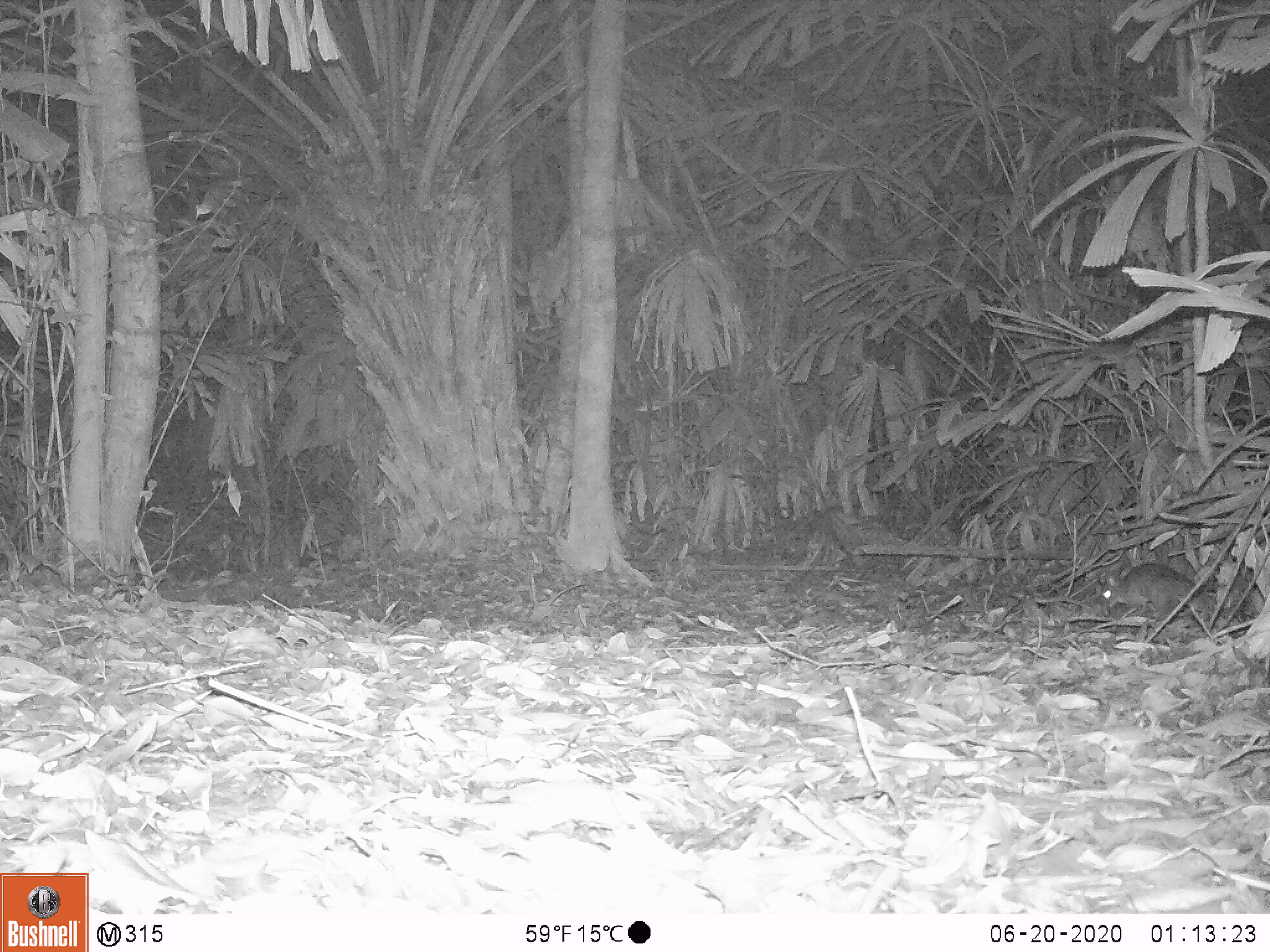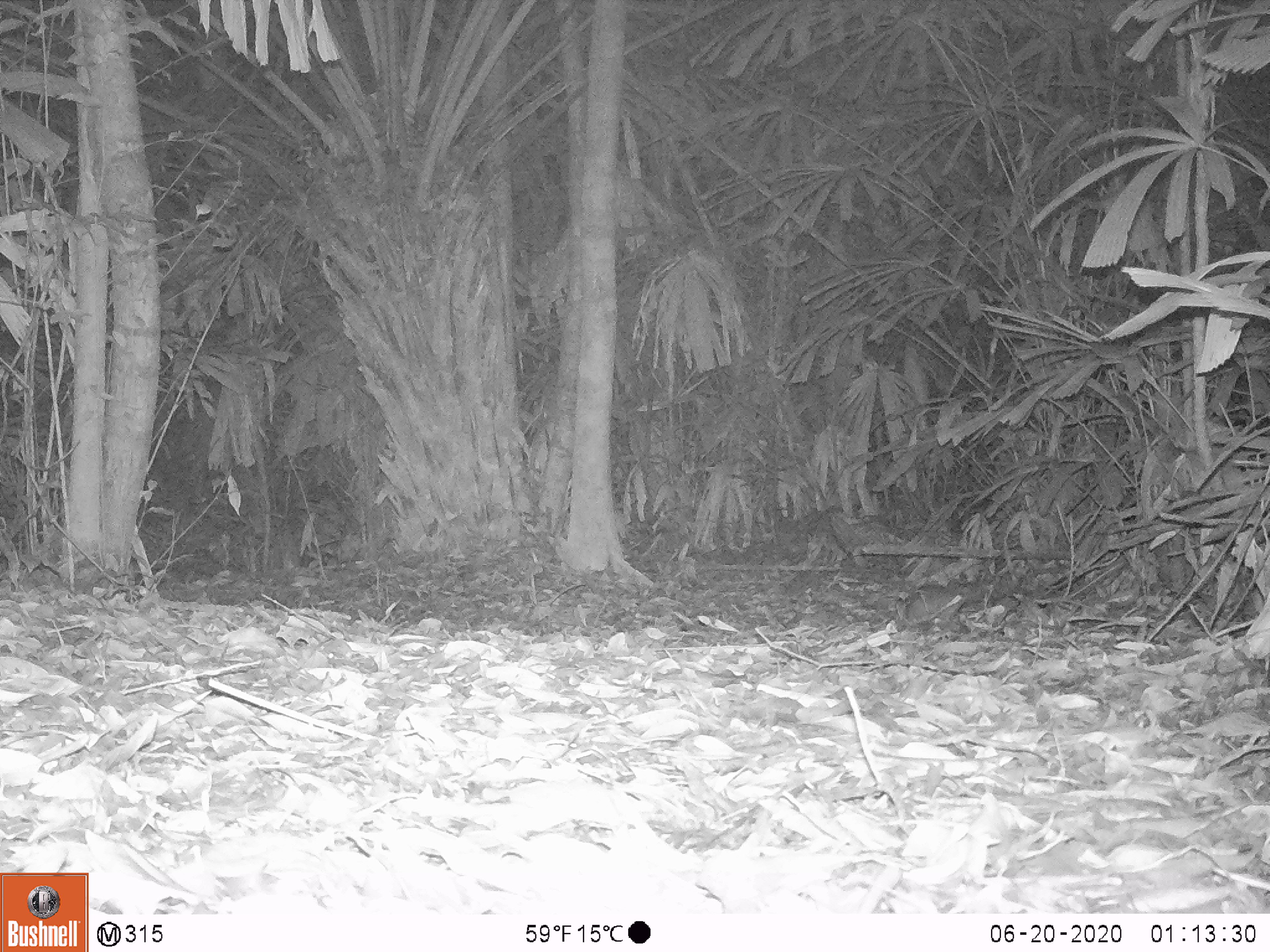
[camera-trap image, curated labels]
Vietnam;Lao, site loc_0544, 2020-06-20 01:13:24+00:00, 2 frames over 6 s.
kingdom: Animalia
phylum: Chordata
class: Mammalia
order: Rodentia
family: Muridae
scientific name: Muridae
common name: old-world mice and rats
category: unidentified murid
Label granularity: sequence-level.